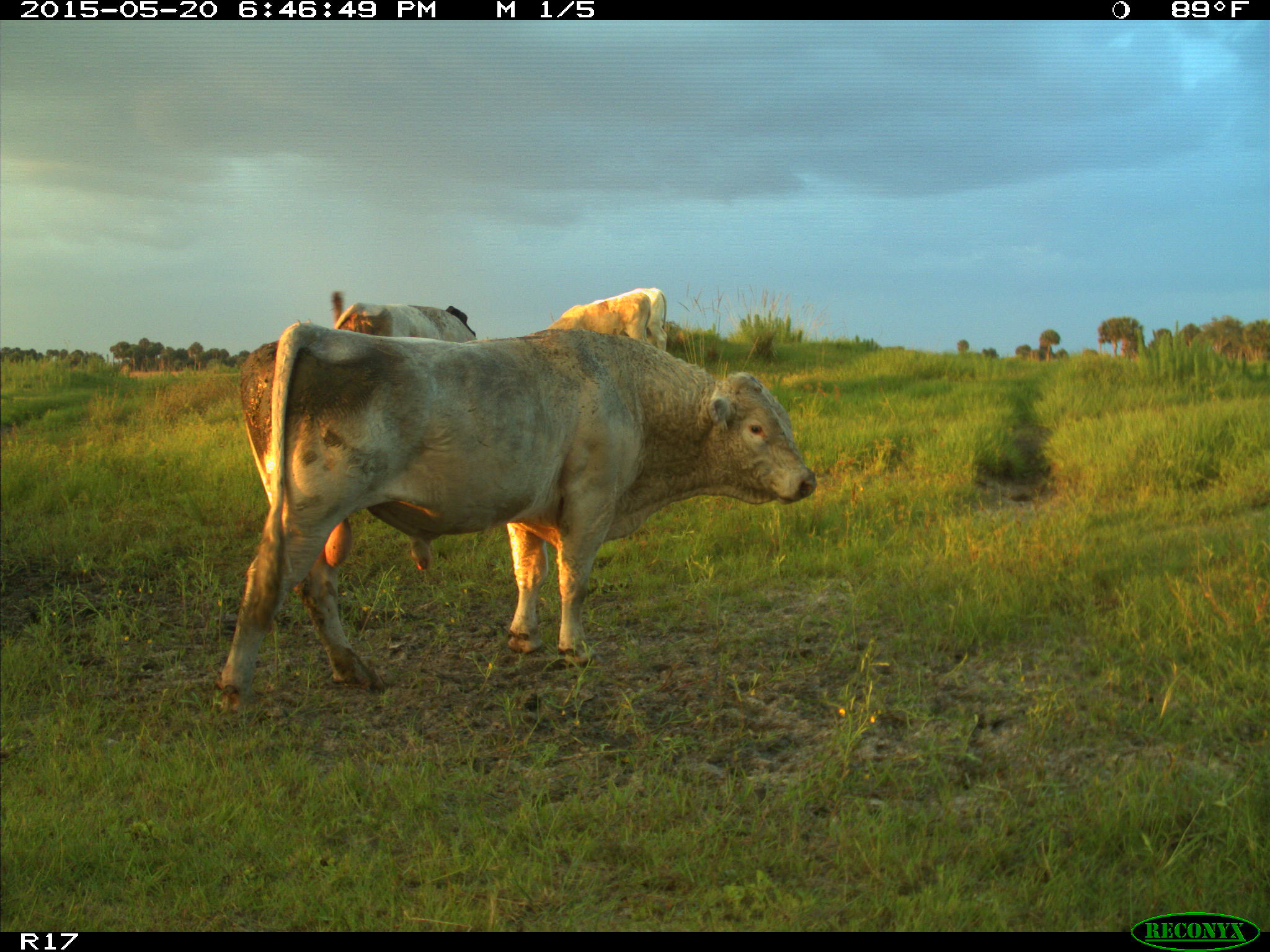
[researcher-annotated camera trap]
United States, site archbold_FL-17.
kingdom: Animalia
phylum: Chordata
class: Mammalia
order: Artiodactyla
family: Bovidae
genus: Bos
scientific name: Bos taurus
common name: domestic cow